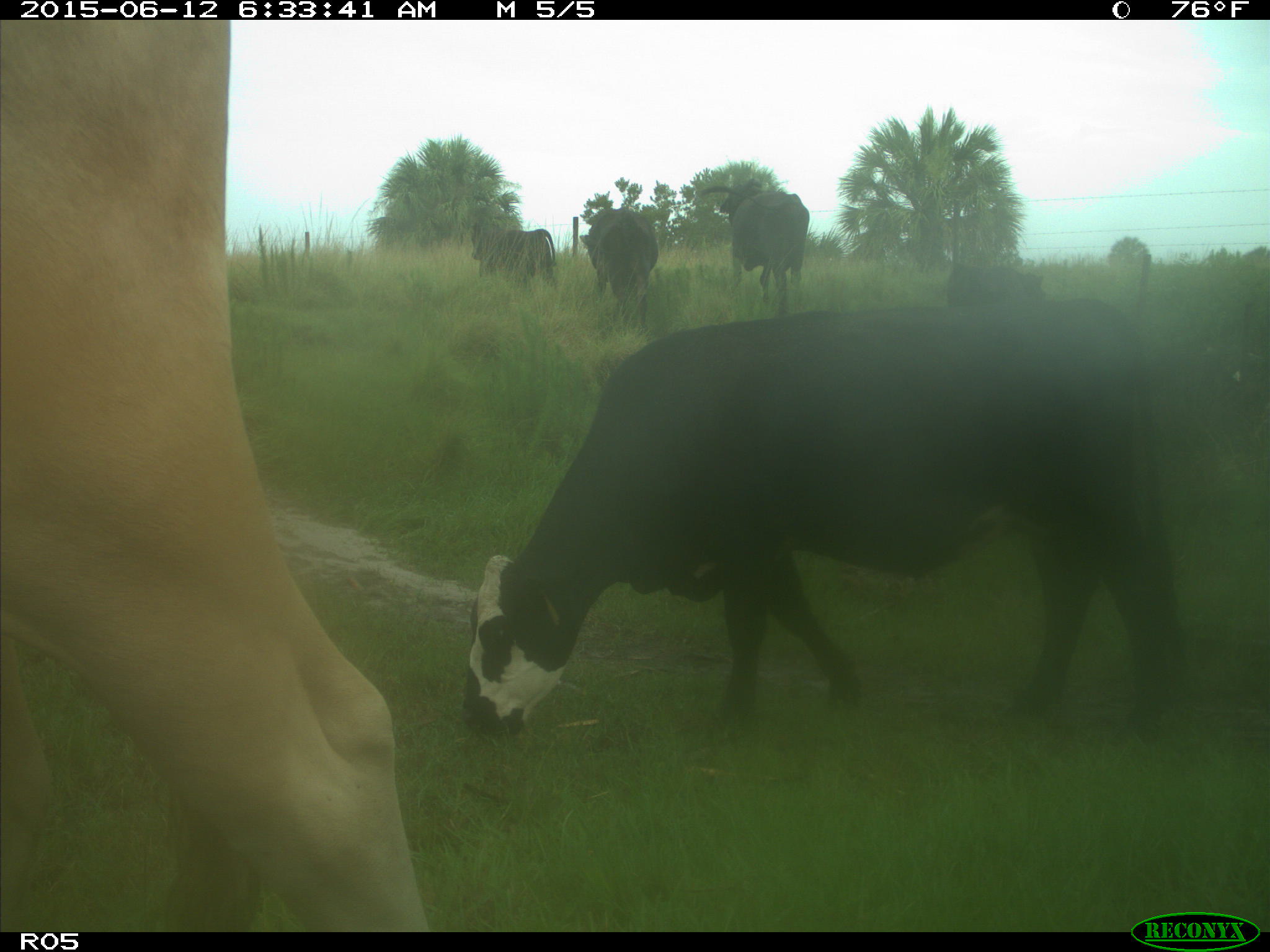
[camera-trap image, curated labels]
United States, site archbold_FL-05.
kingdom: Animalia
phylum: Chordata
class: Mammalia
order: Artiodactyla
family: Bovidae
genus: Bos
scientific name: Bos taurus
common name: domestic cow